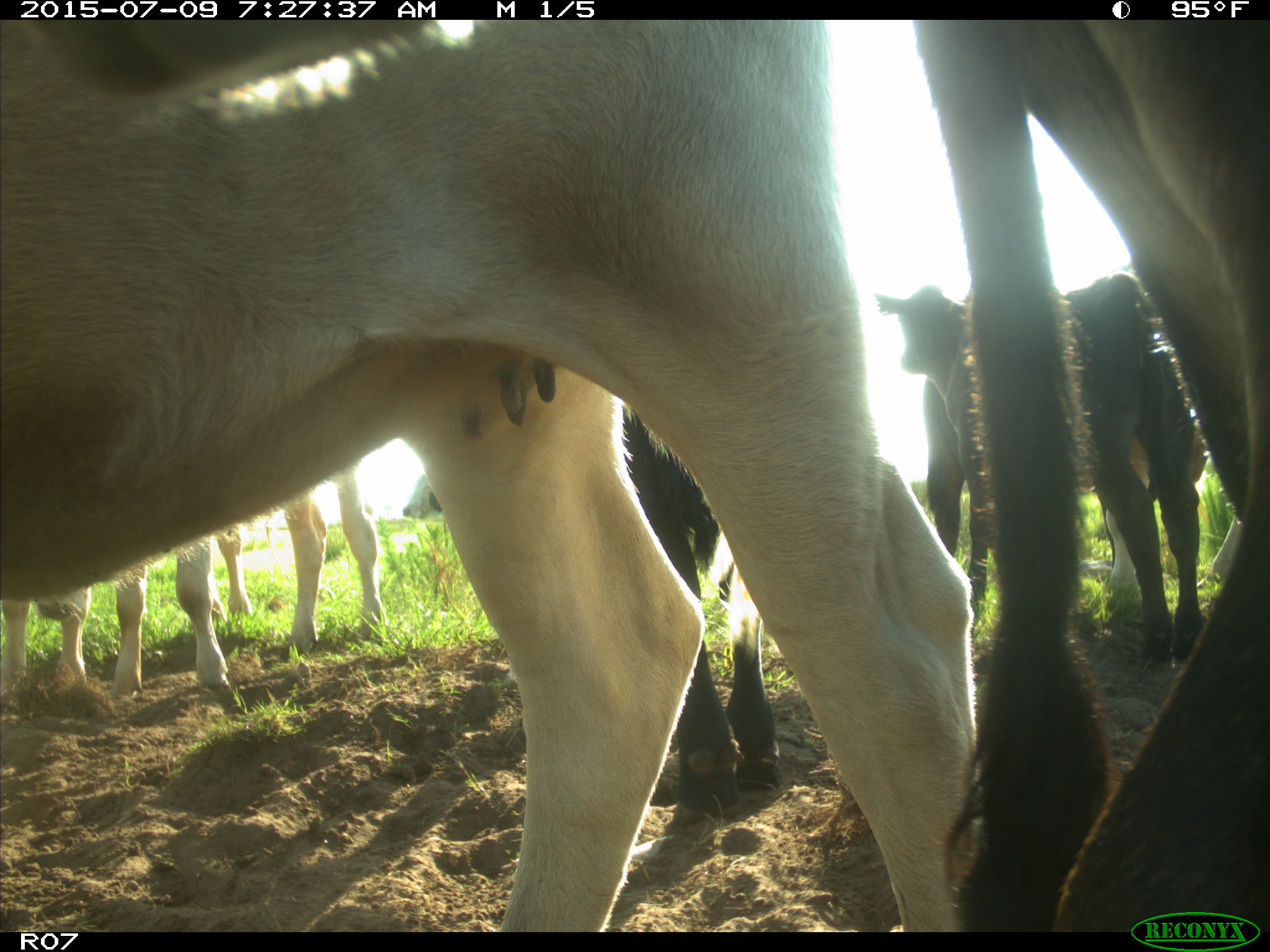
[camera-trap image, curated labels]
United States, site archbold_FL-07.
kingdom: Animalia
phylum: Chordata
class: Mammalia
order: Artiodactyla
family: Bovidae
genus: Bos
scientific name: Bos taurus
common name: domestic cow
Bos taurus (domestic cow).